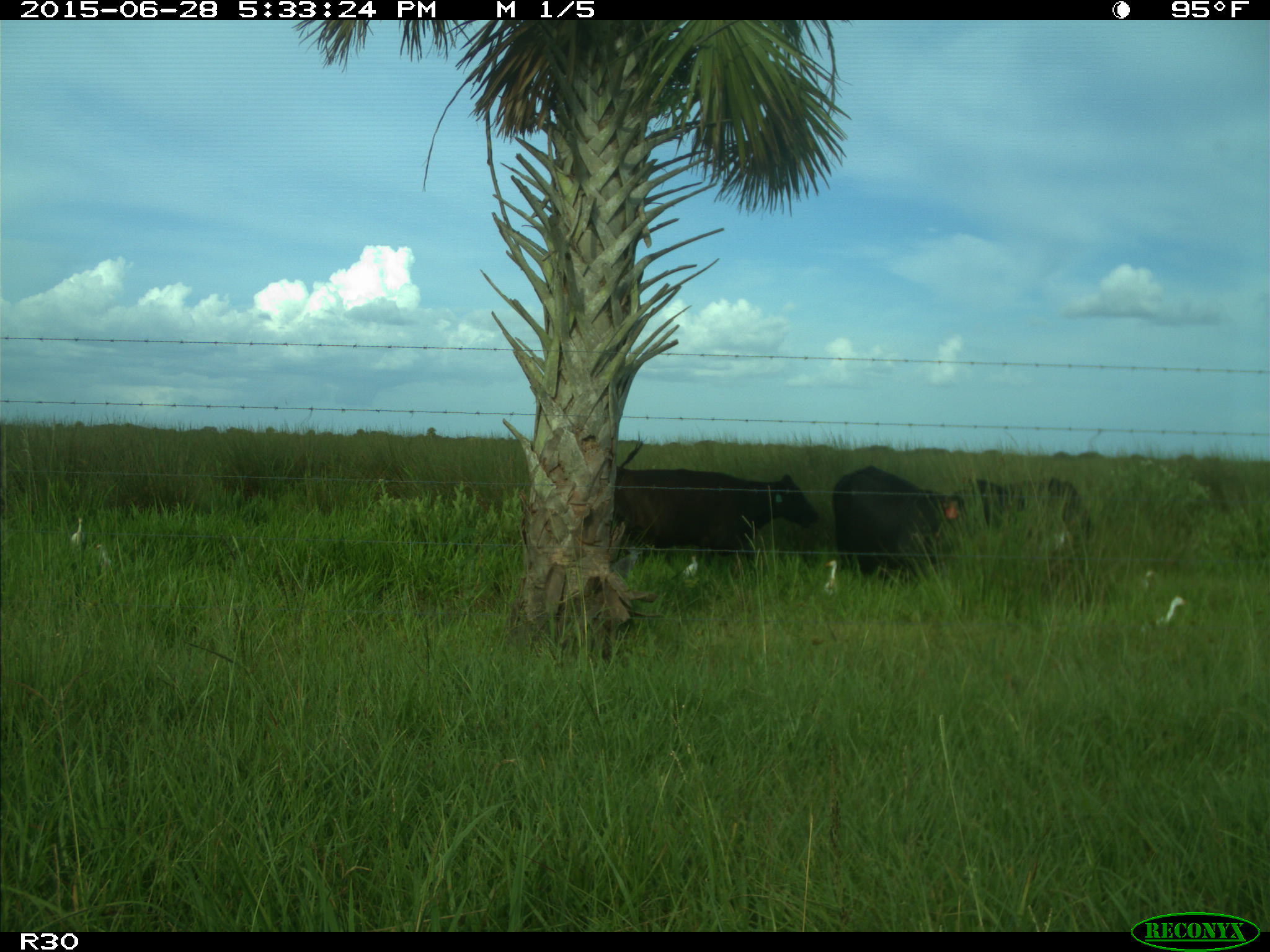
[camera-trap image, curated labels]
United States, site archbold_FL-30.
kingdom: Animalia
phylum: Chordata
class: Mammalia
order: Artiodactyla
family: Bovidae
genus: Bos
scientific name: Bos taurus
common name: domestic cow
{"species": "Bos taurus (domestic cow)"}